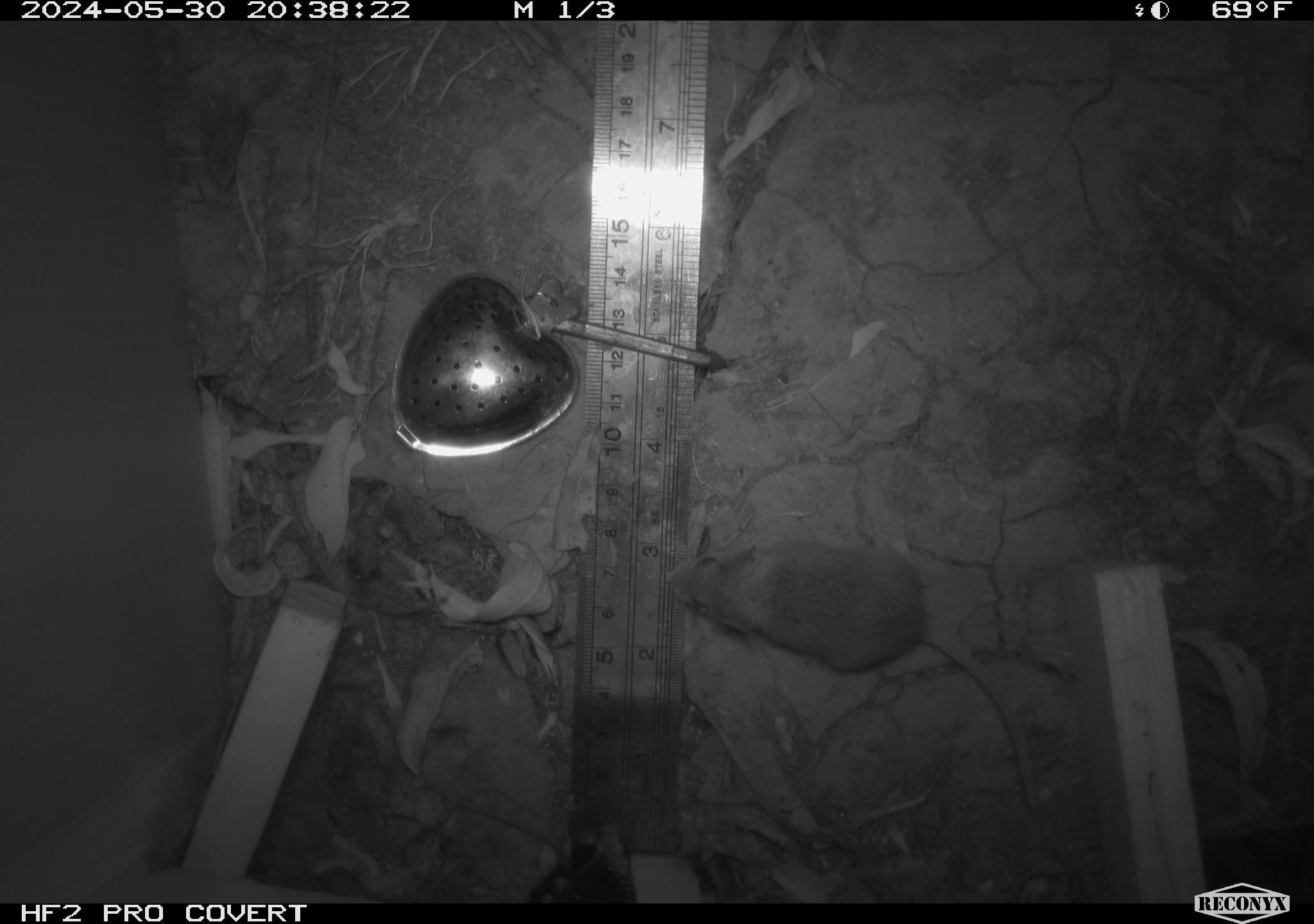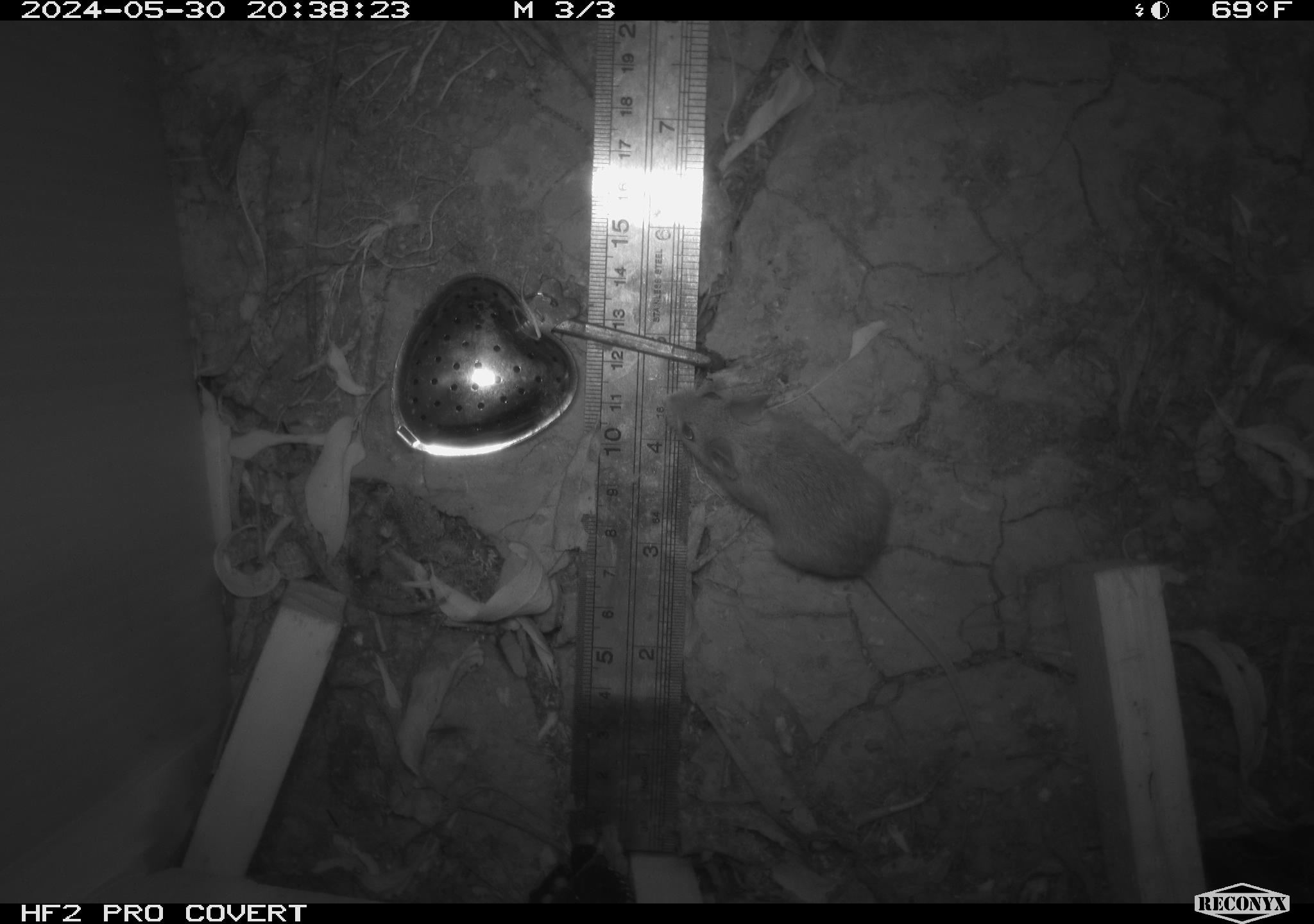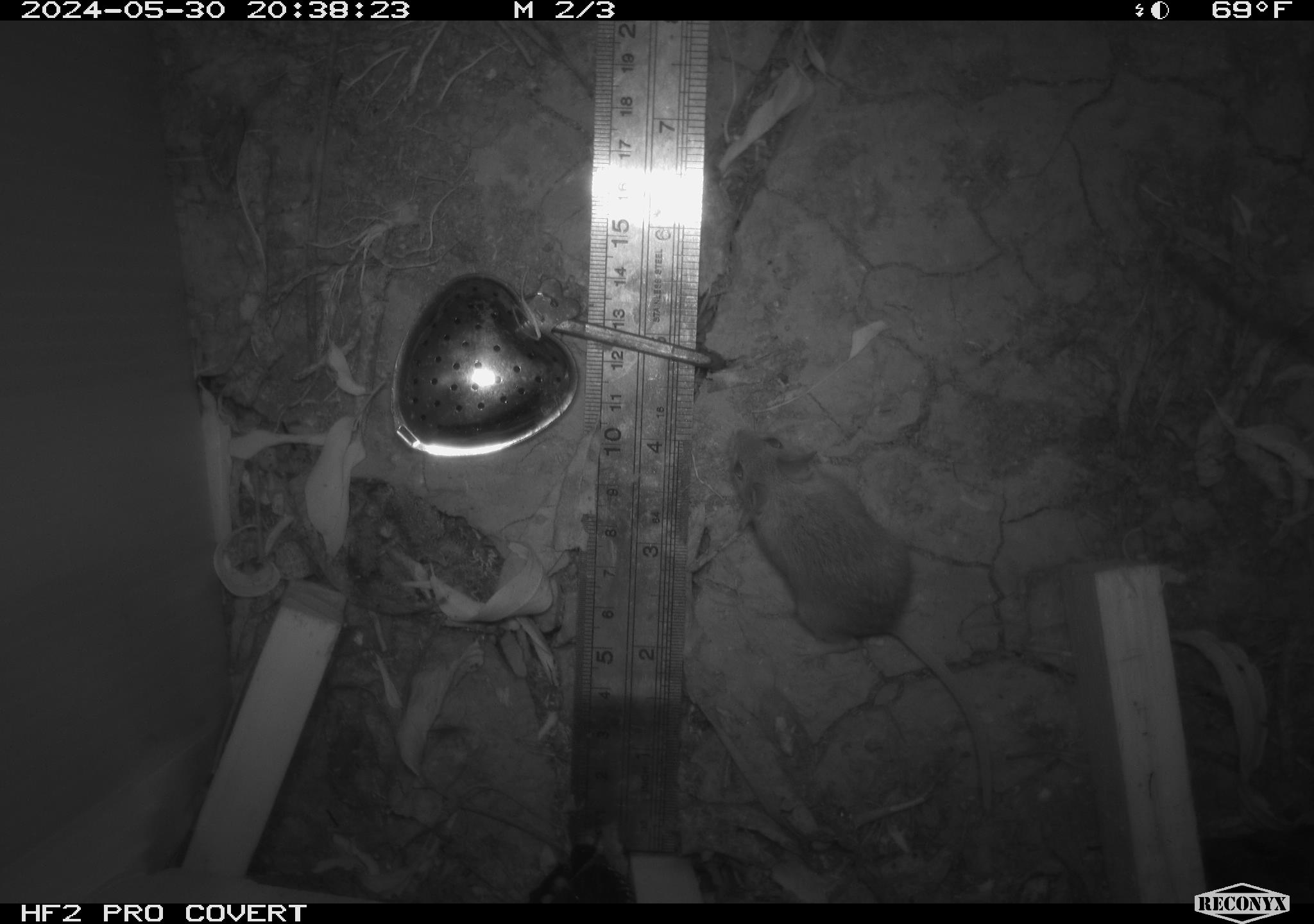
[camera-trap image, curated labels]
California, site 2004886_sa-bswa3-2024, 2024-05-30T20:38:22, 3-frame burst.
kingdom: Animalia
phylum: Chordata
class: Mammalia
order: Rodentia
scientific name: Rodentia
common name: mouse species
Mouse species (Rodentia).